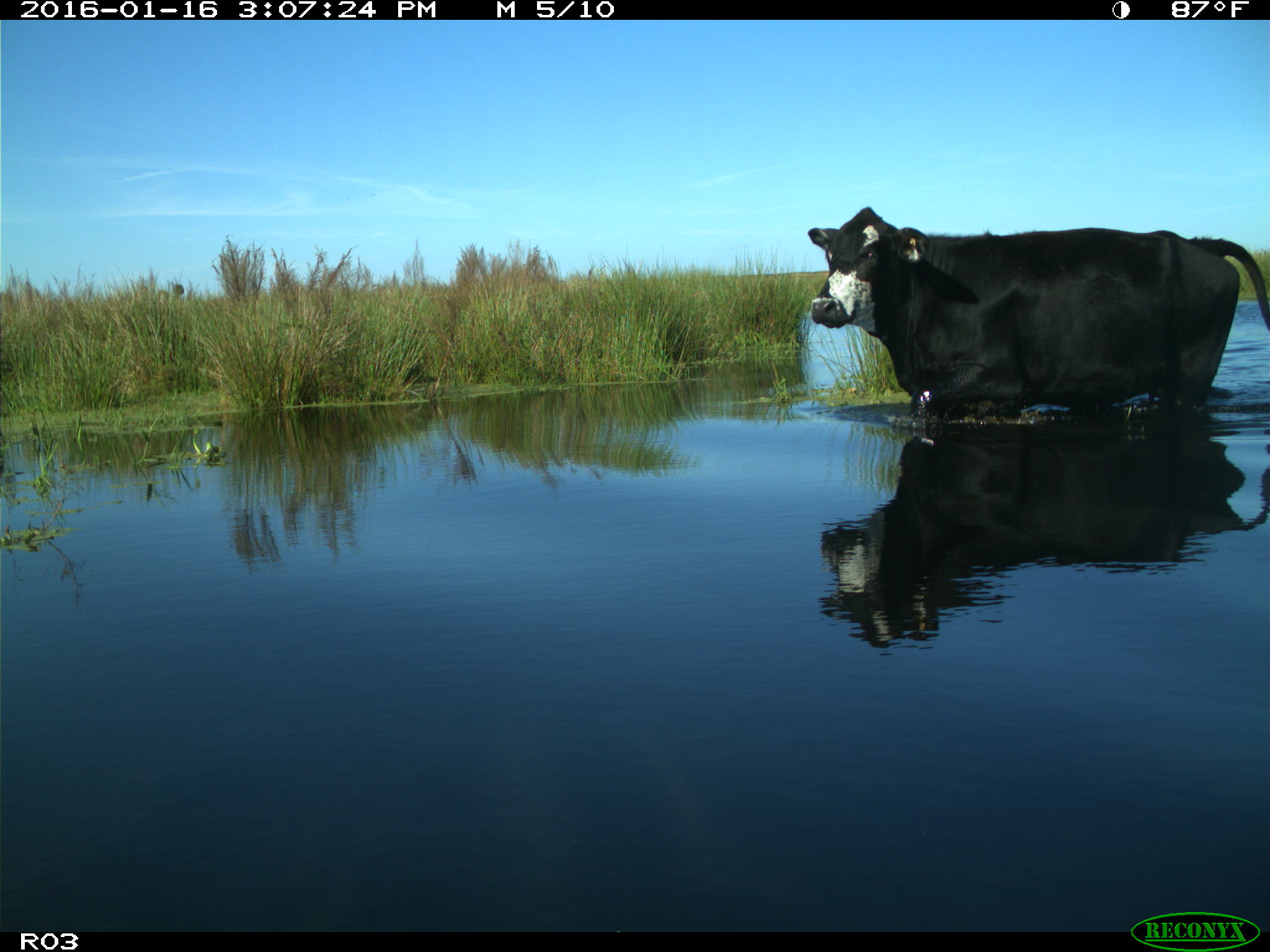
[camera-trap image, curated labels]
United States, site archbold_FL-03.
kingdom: Animalia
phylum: Chordata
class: Mammalia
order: Artiodactyla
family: Bovidae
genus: Bos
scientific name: Bos taurus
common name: domestic cow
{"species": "Bos taurus (domestic cow)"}